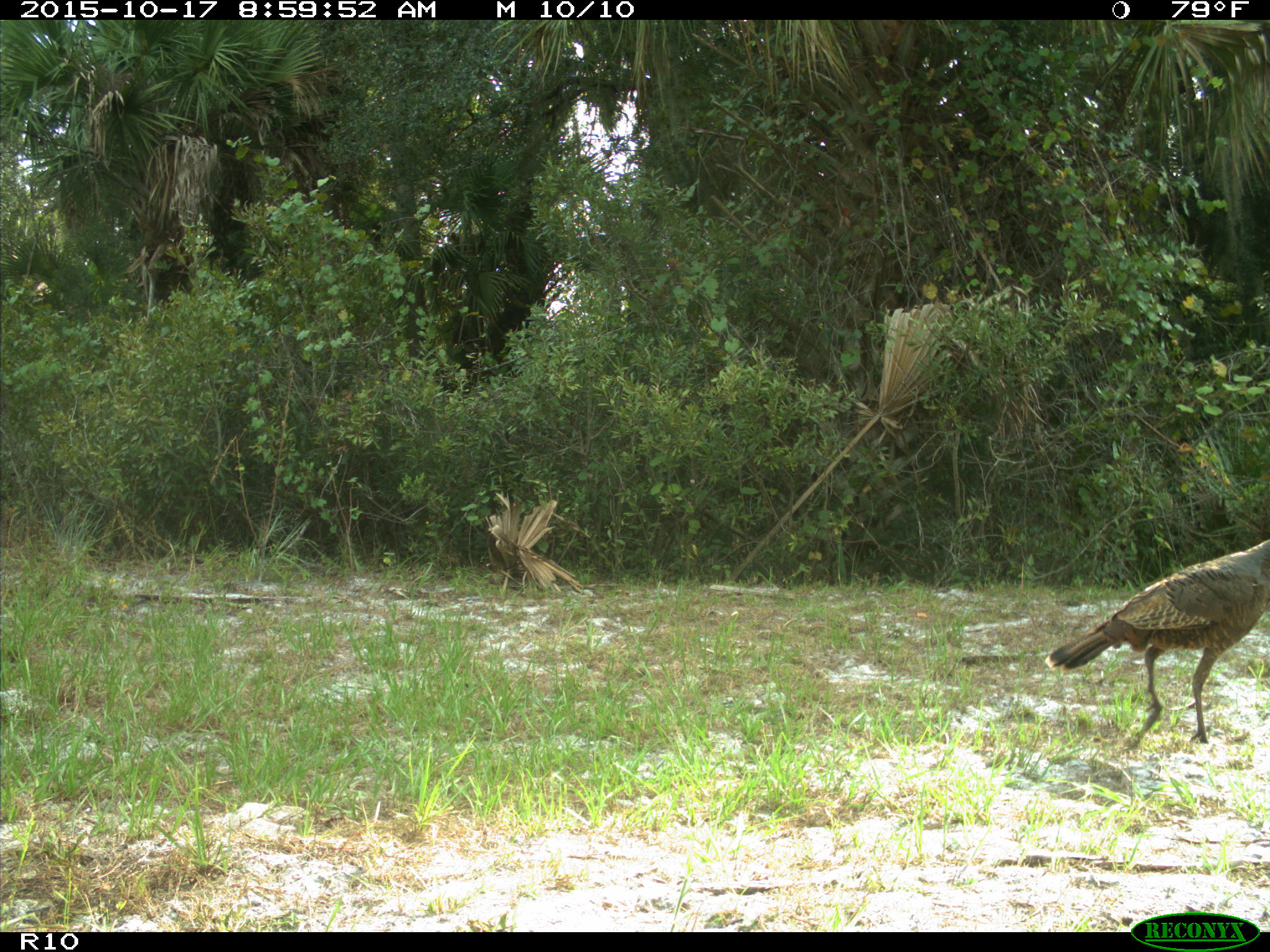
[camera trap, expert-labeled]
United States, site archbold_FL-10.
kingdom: Animalia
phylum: Chordata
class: Aves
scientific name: Aves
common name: birds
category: unidentified bird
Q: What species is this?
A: Unidentified bird (birds) (Aves).